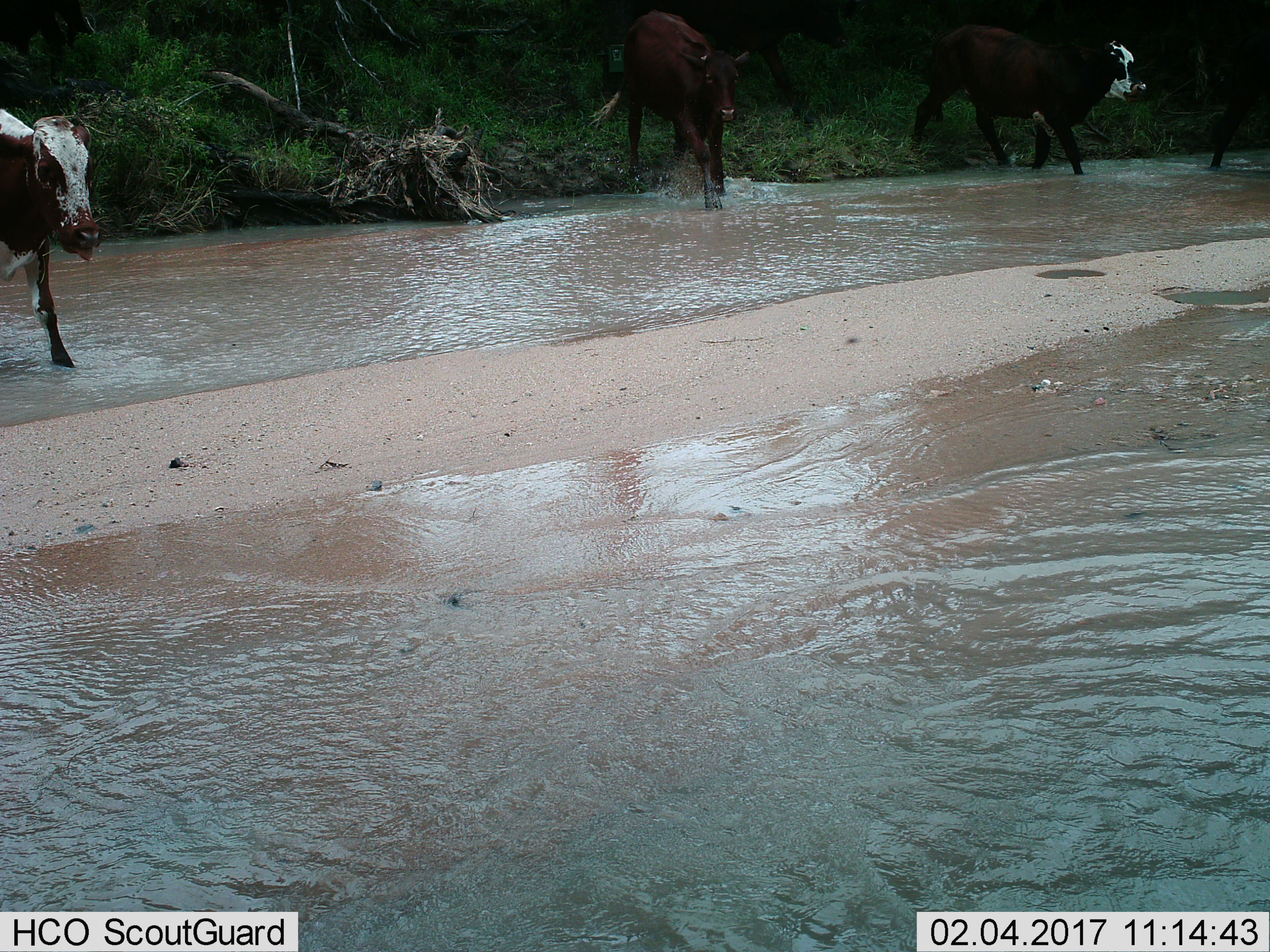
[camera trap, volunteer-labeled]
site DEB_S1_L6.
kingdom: Animalia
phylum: Chordata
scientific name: Vertebrata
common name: domestic animal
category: domesticanimal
Domesticanimal (domestic animal) (Vertebrata), count 4. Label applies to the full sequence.